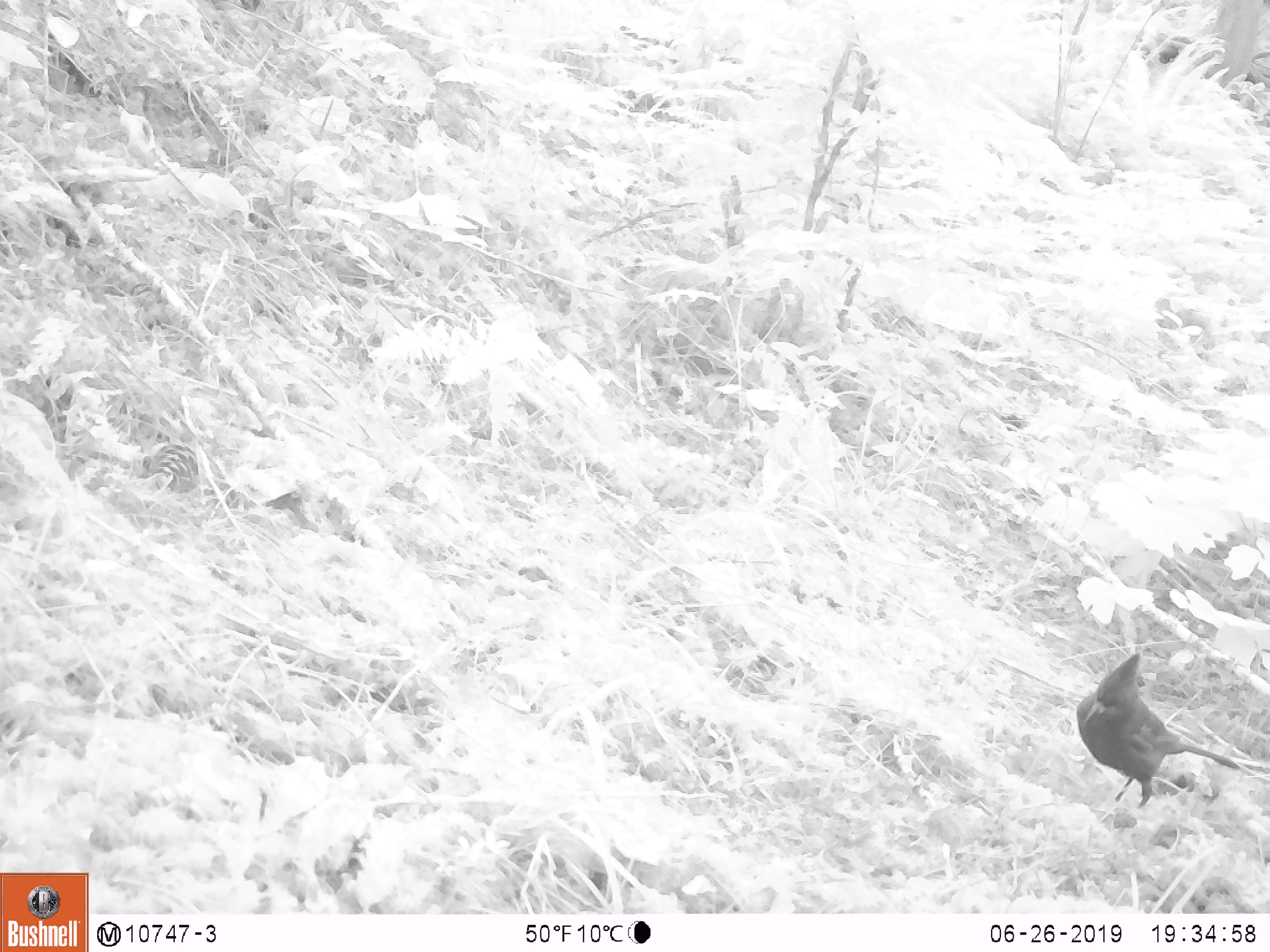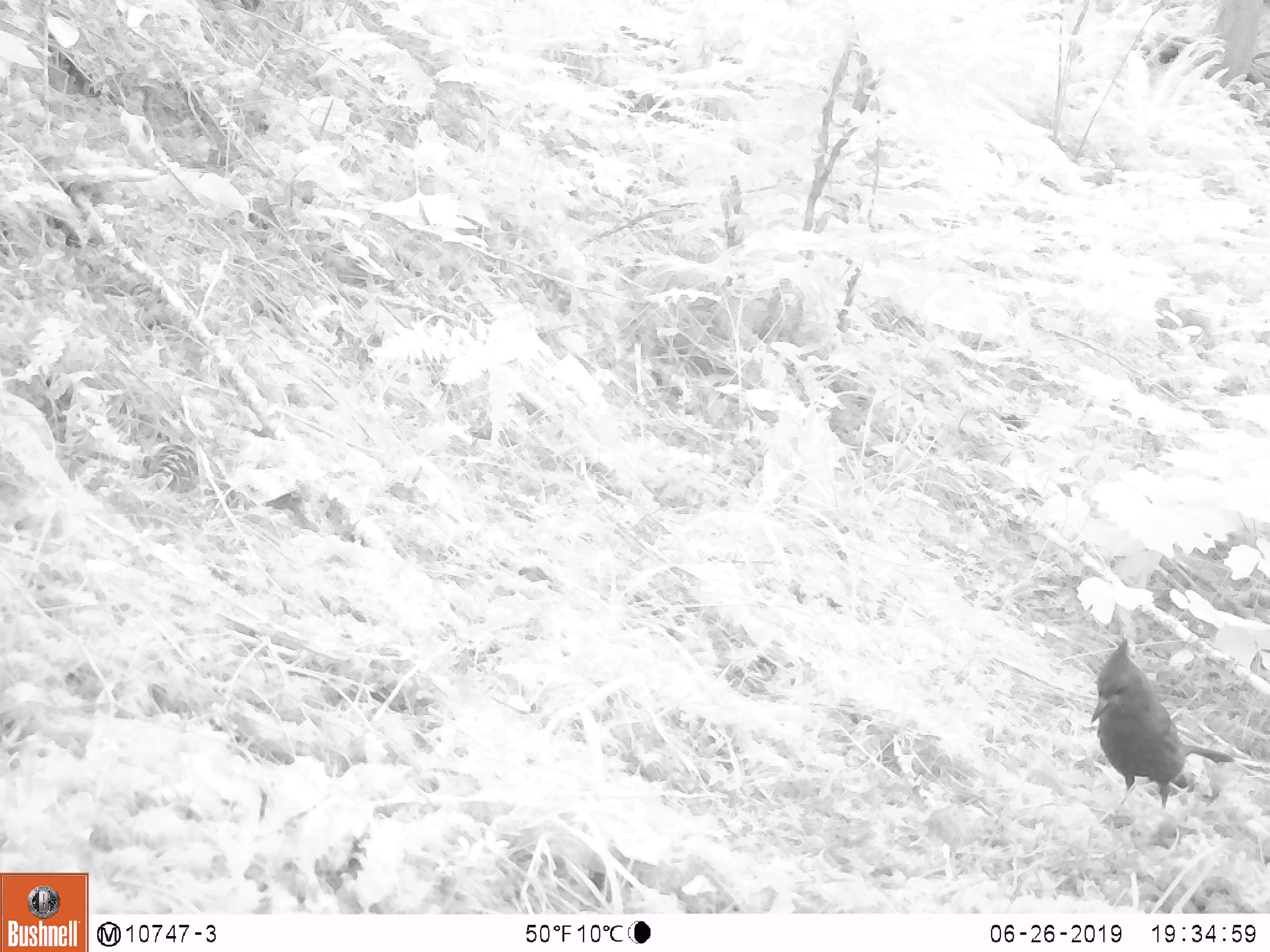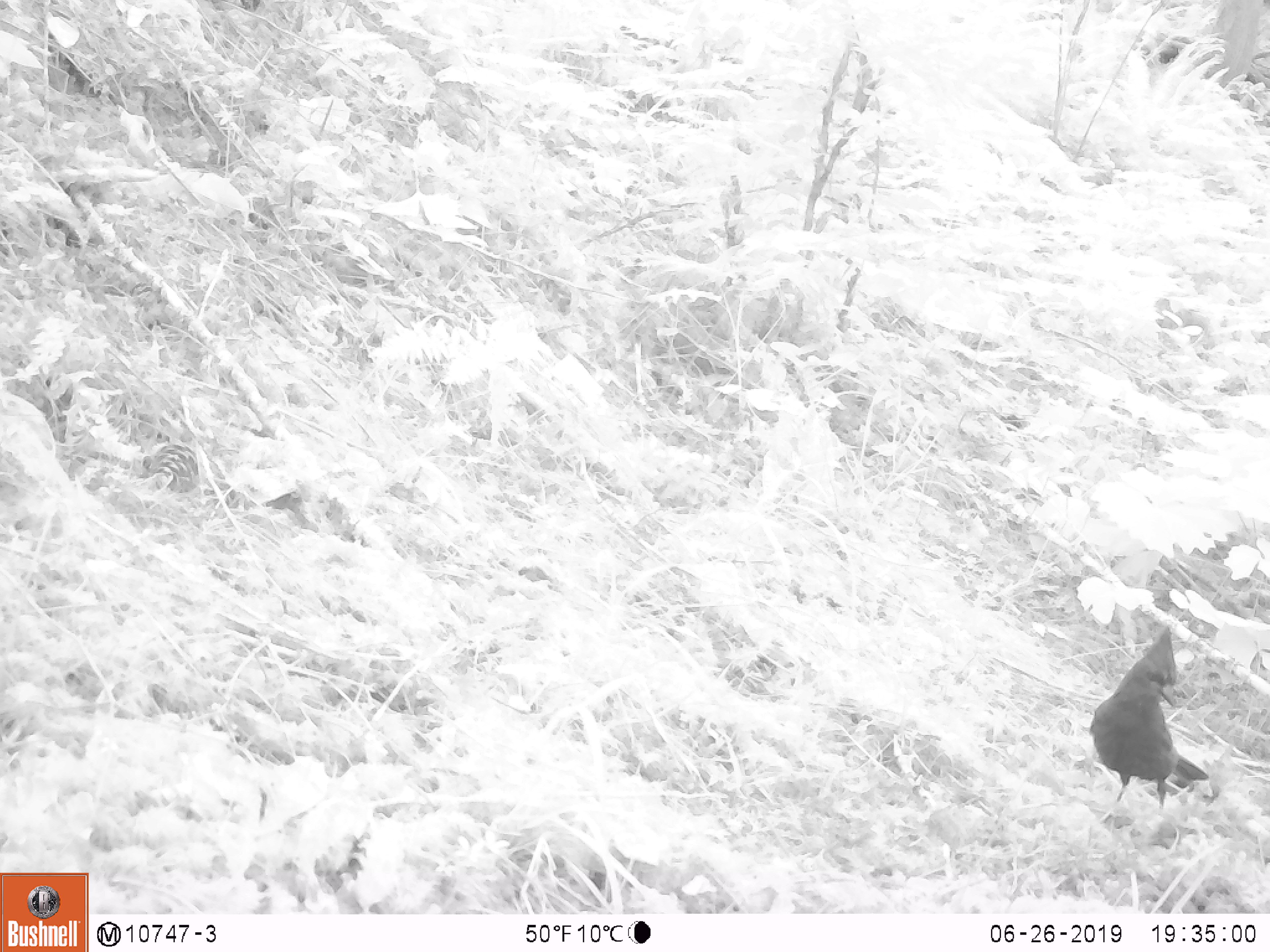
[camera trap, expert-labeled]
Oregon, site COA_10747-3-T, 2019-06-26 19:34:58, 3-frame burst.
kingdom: Animalia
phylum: Chordata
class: Aves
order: Passeriformes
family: Corvidae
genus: Cyanocitta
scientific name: Cyanocitta stelleri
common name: steller's jay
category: stellers jay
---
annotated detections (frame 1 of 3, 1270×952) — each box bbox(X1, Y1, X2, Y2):
stellers jay: bbox(1072, 652, 1246, 816)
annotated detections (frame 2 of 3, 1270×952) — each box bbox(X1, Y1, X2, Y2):
stellers jay: bbox(1089, 641, 1236, 816)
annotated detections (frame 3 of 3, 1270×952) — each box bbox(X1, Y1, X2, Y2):
stellers jay: bbox(1088, 632, 1204, 821)